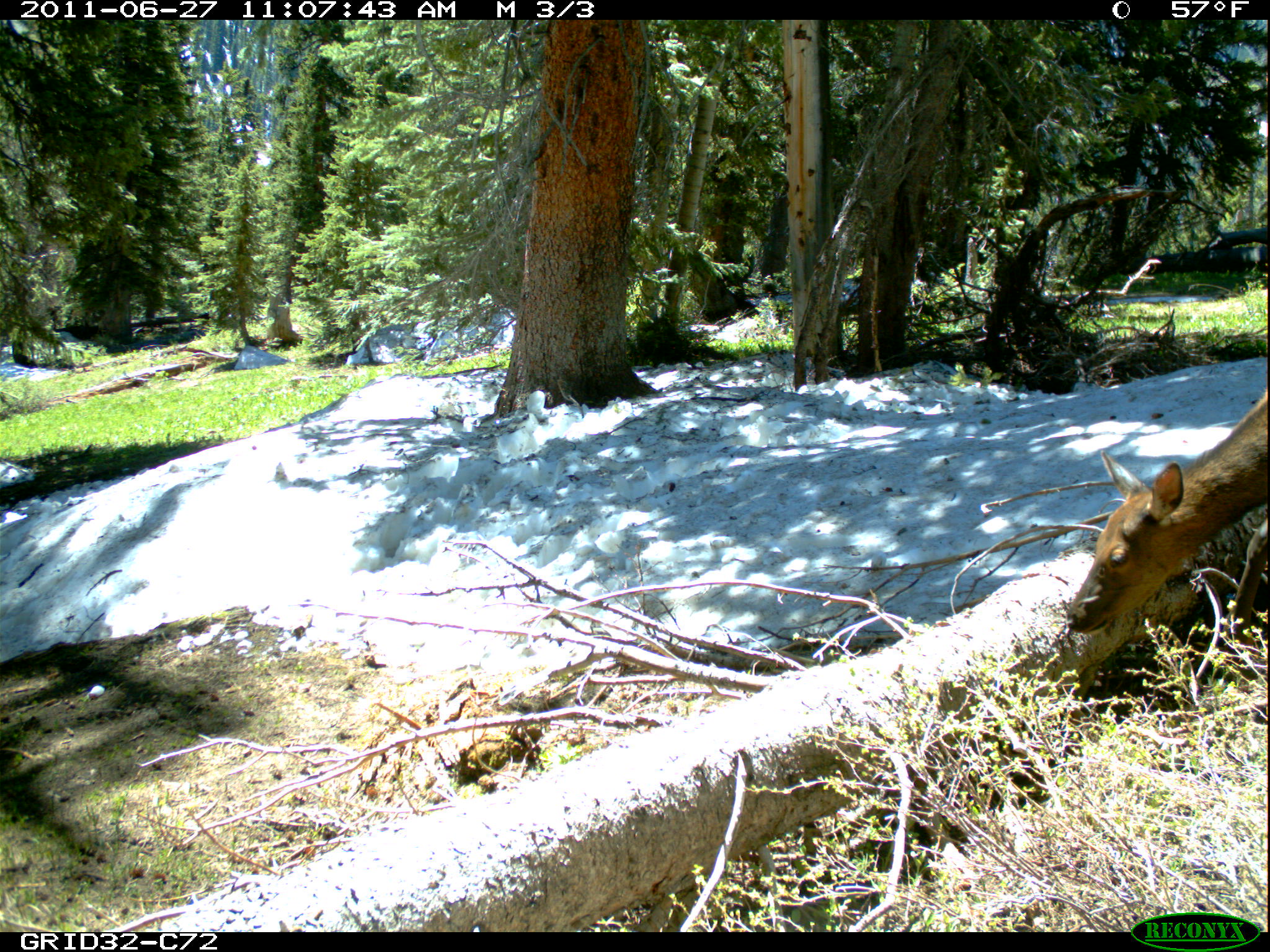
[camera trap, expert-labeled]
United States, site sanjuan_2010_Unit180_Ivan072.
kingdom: Animalia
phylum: Chordata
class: Mammalia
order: Artiodactyla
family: Cervidae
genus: Cervus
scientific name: Cervus elaphus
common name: red deer